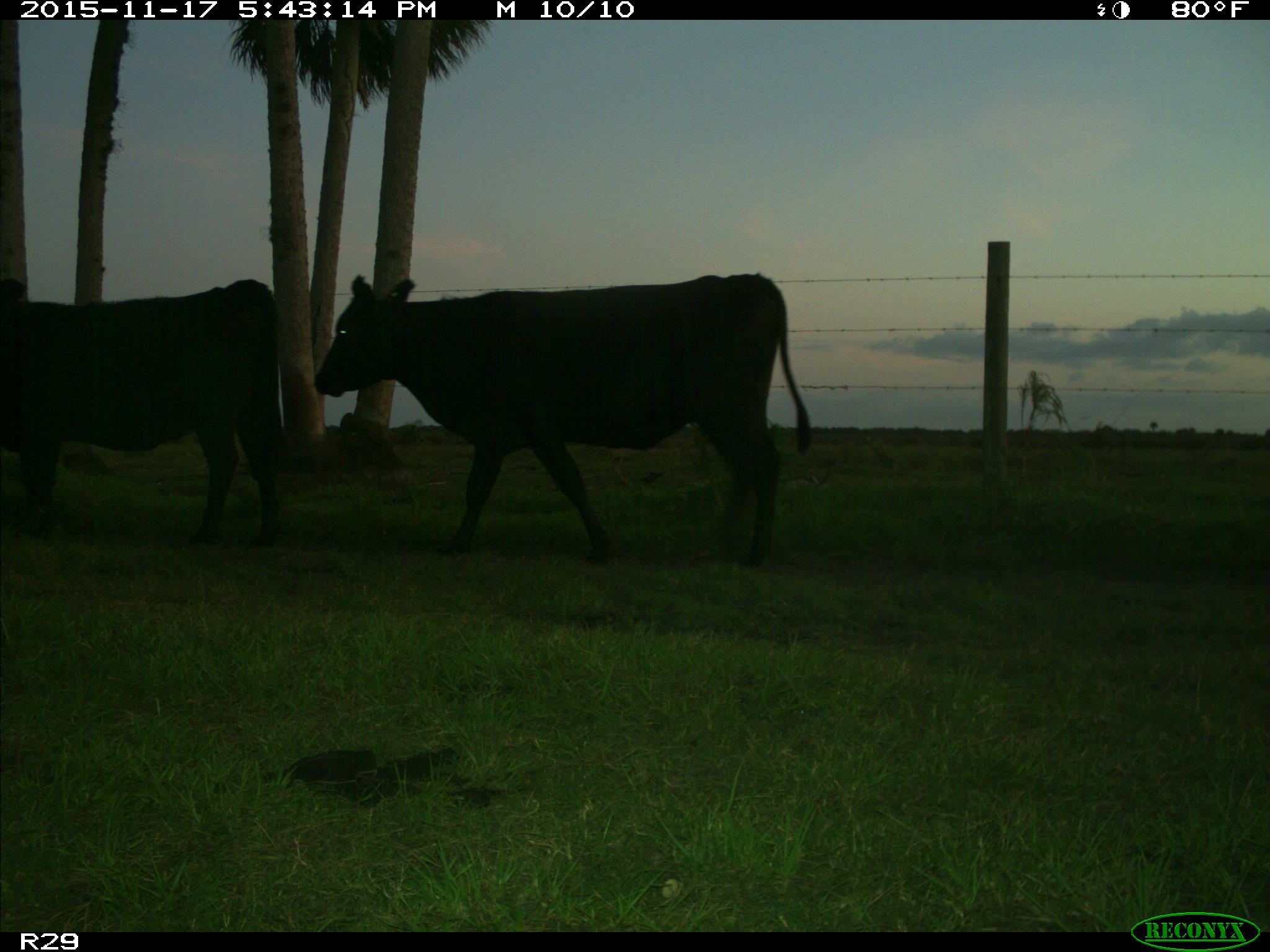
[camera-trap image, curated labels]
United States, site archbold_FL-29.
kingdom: Animalia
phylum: Chordata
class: Mammalia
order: Artiodactyla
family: Bovidae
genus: Bos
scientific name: Bos taurus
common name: domestic cow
Bos taurus (domestic cow).